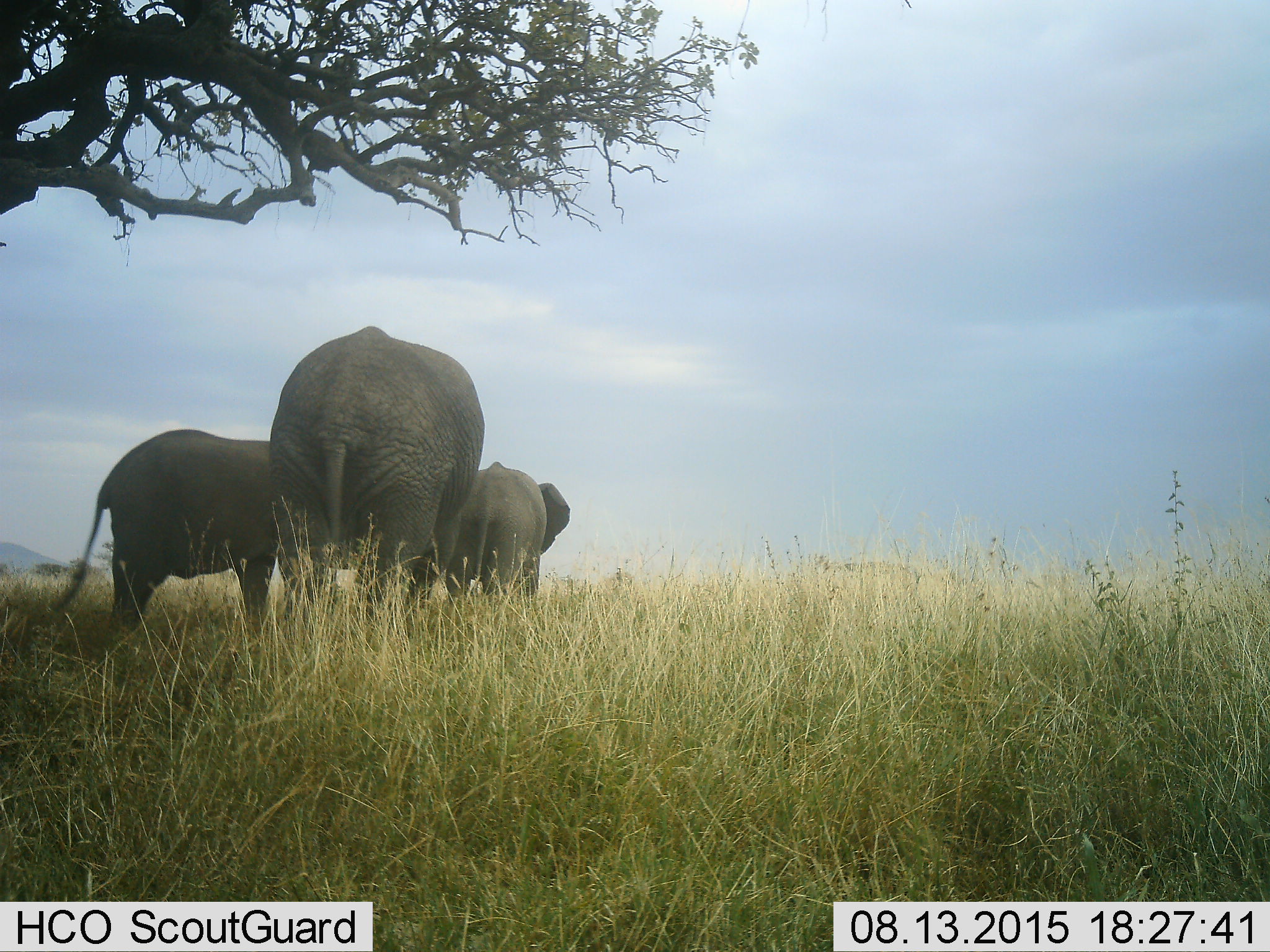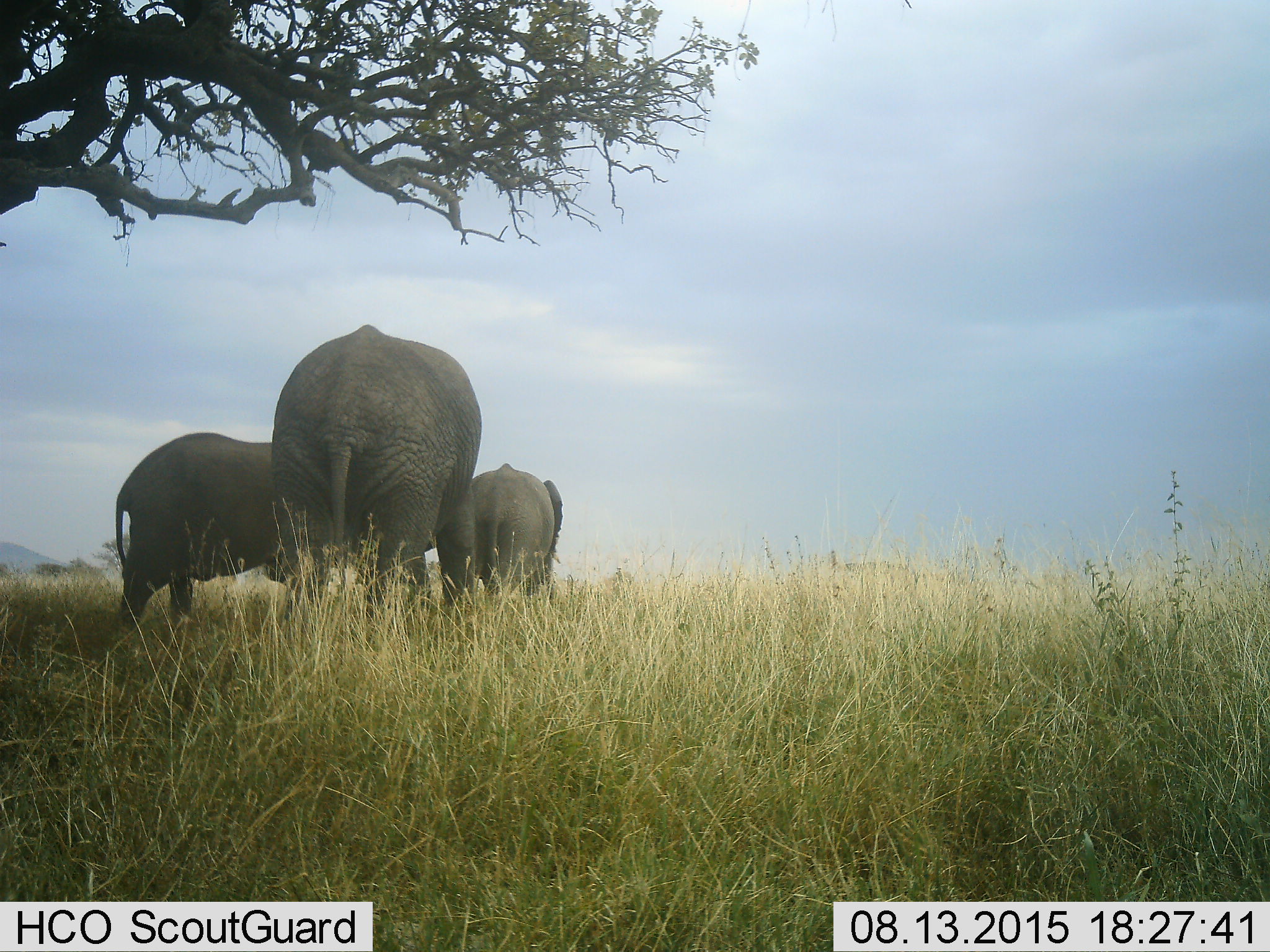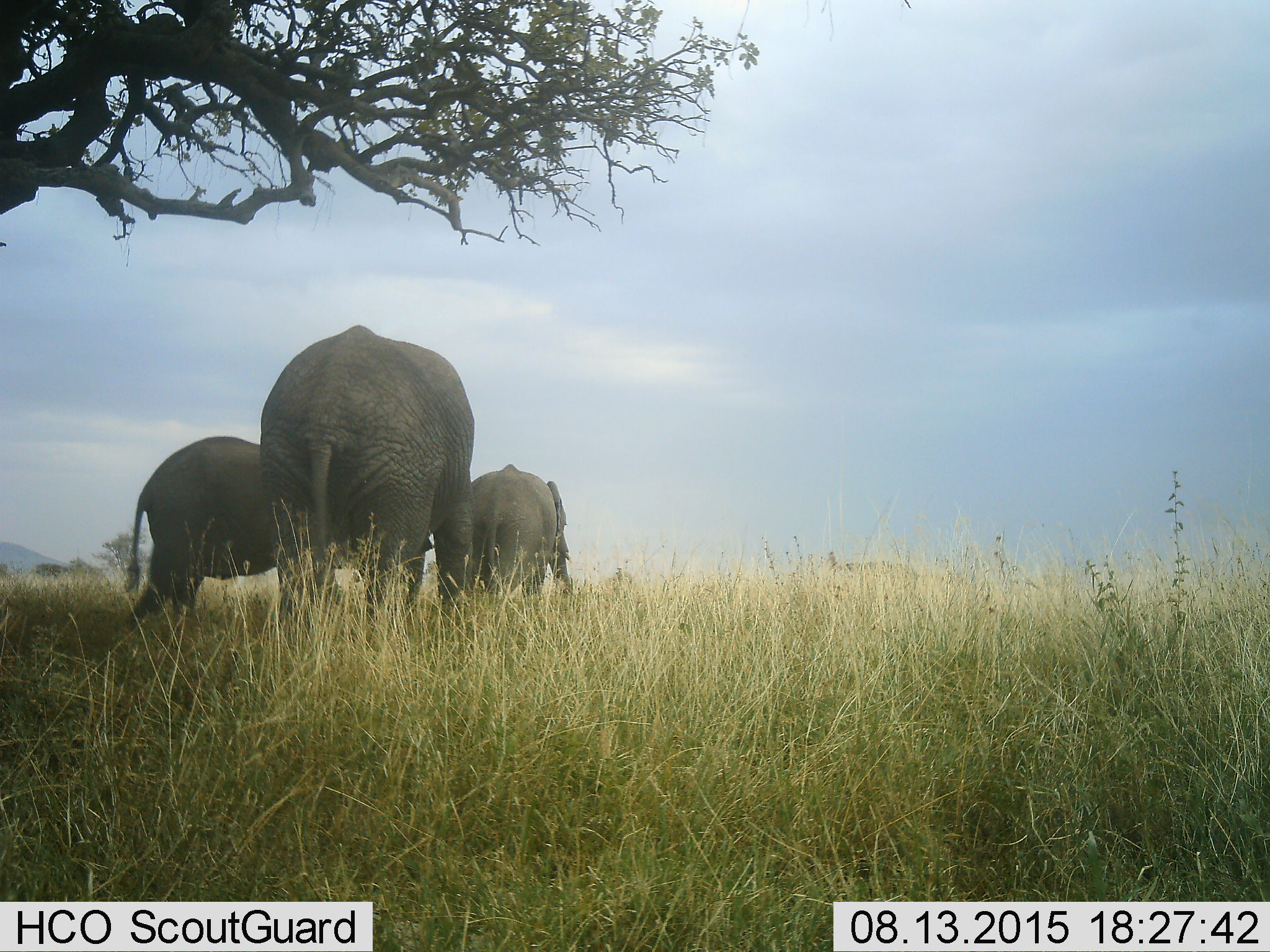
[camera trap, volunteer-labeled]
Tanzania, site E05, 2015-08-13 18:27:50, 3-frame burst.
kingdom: Animalia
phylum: Chordata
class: Mammalia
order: Proboscidea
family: Elephantidae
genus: Loxodonta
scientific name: Loxodonta africana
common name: african bush elephant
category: elephant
Elephant (african bush elephant) (Loxodonta africana), count 3. Behavior (volunteer vote fractions): standing 70%, resting 0%, moving 60%, interacting 0%. Young present (vote fraction): 30%. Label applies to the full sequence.